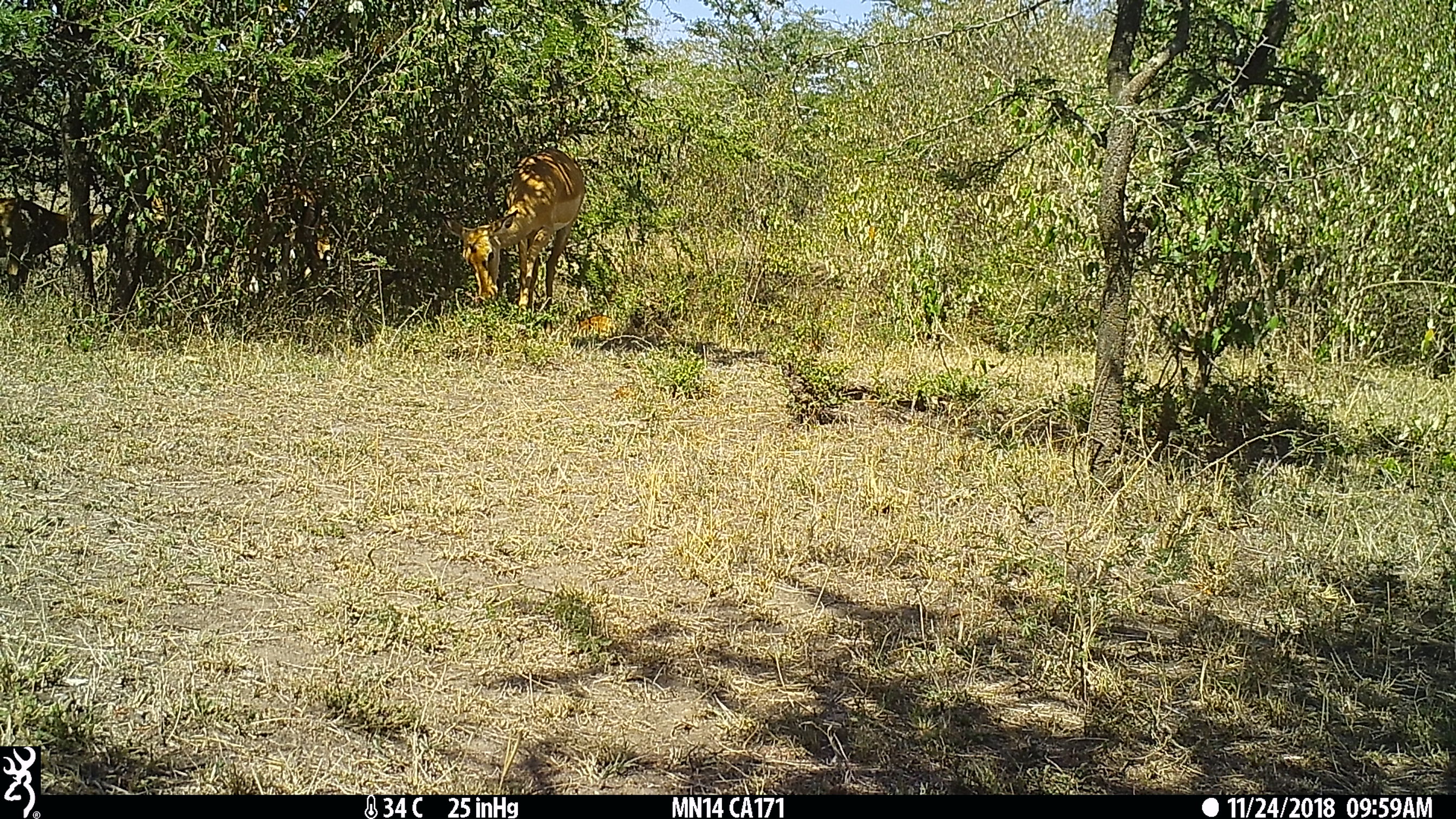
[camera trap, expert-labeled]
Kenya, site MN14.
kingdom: Animalia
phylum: Chordata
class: Mammalia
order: Artiodactyla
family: Bovidae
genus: Aepyceros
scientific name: Aepyceros melampus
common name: impala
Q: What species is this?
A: Impala (Aepyceros melampus).